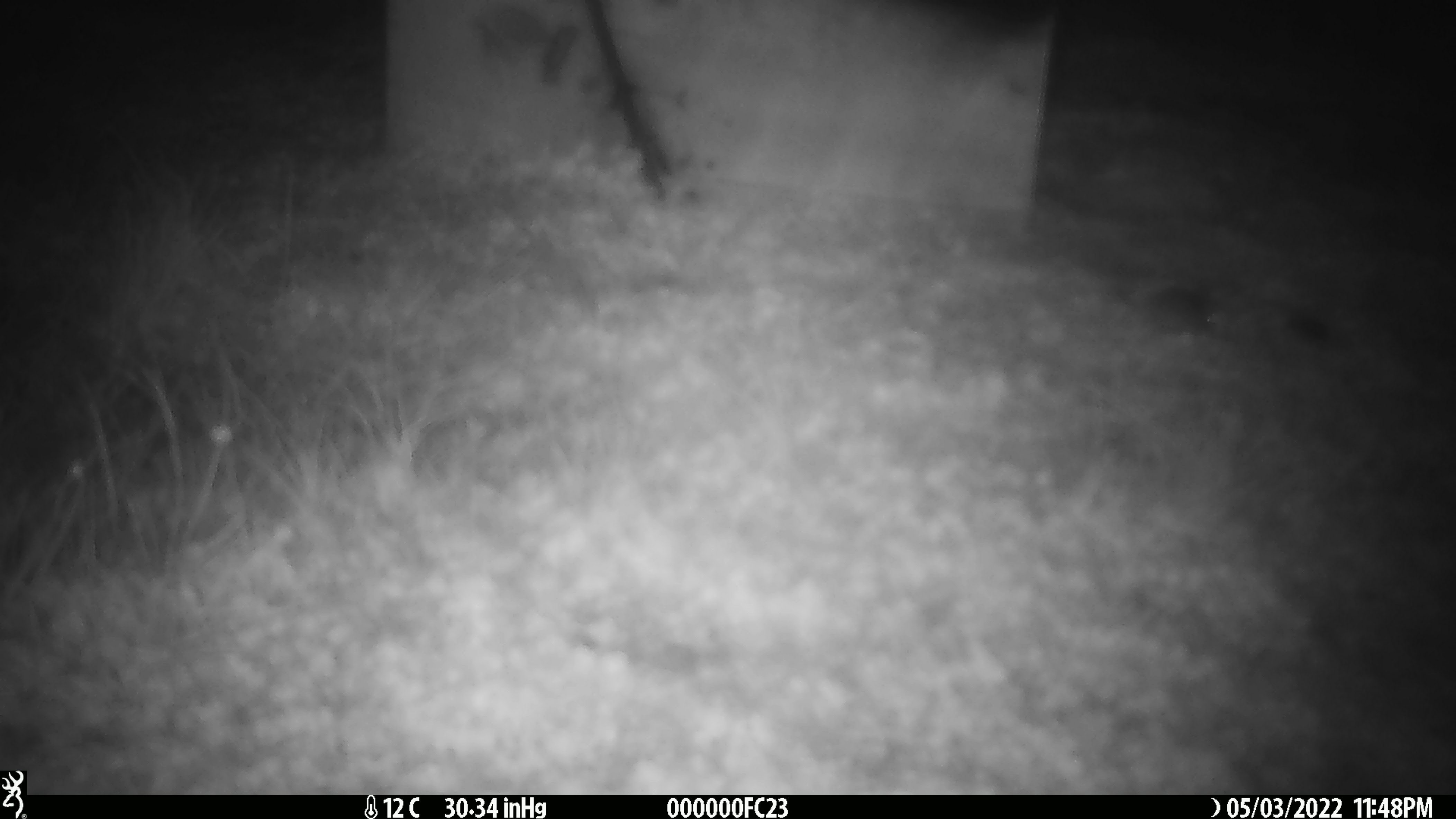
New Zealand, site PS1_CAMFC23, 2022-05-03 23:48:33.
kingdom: Animalia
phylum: Chordata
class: Mammalia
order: Rodentia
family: Muridae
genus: Mus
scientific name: Mus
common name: mouse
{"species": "mouse (Mus)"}